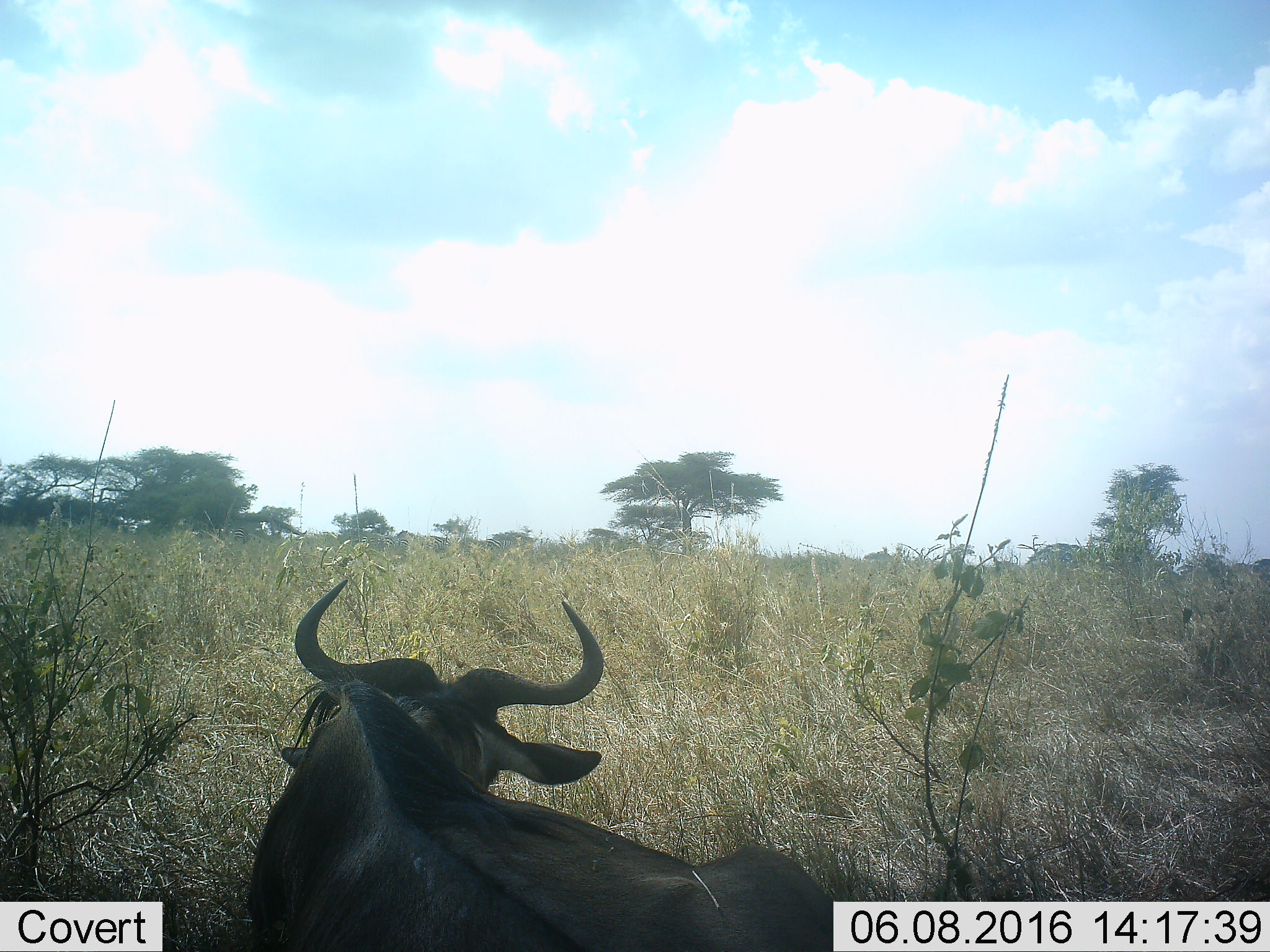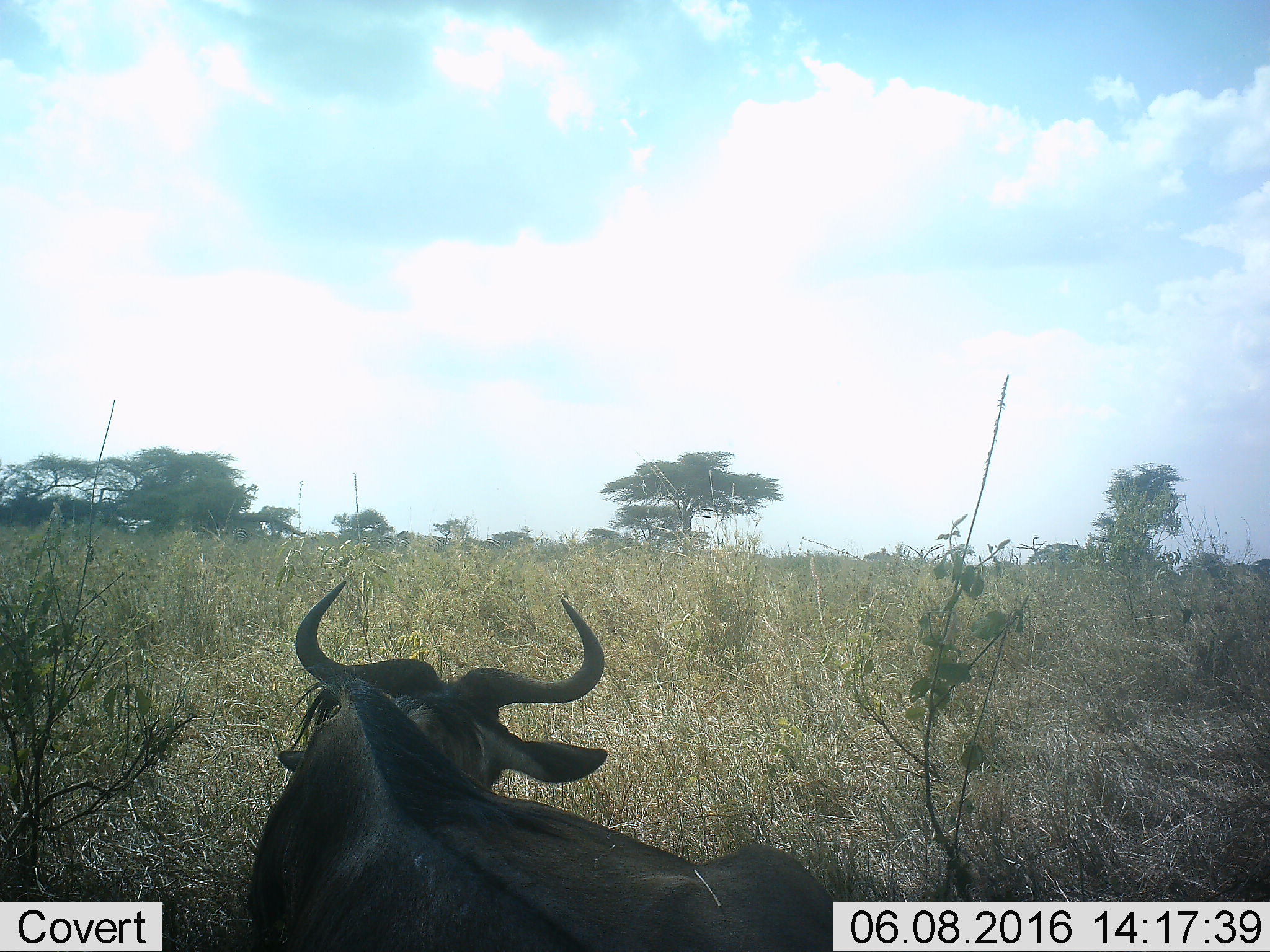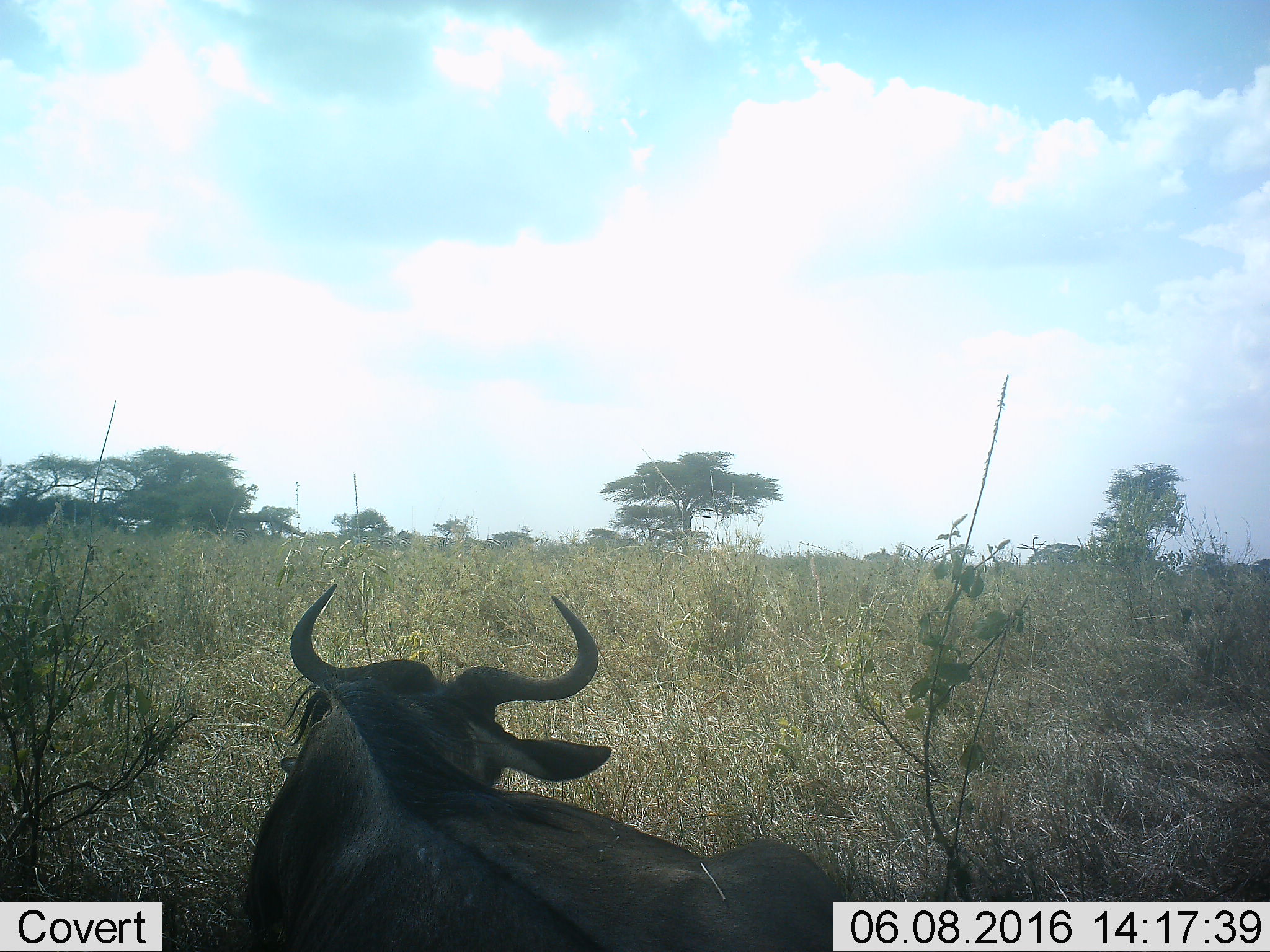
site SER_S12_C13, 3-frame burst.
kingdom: Animalia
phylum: Chordata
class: Mammalia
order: Artiodactyla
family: Bovidae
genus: Connochaetes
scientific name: Connochaetes taurinus taurinus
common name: blue wildebeest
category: wildebeestblue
Wildebeestblue (blue wildebeest) (Connochaetes taurinus taurinus), count 1. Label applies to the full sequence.